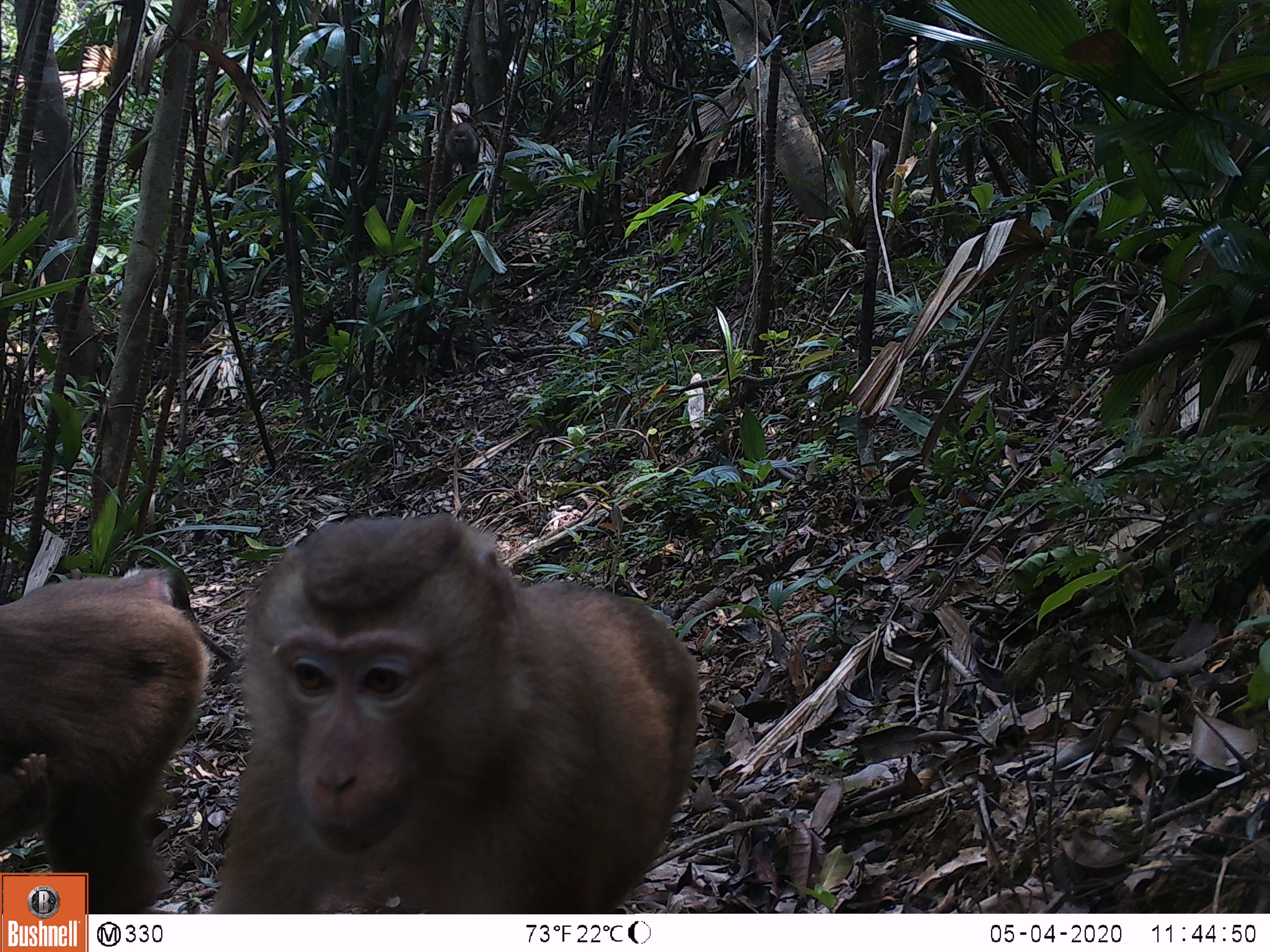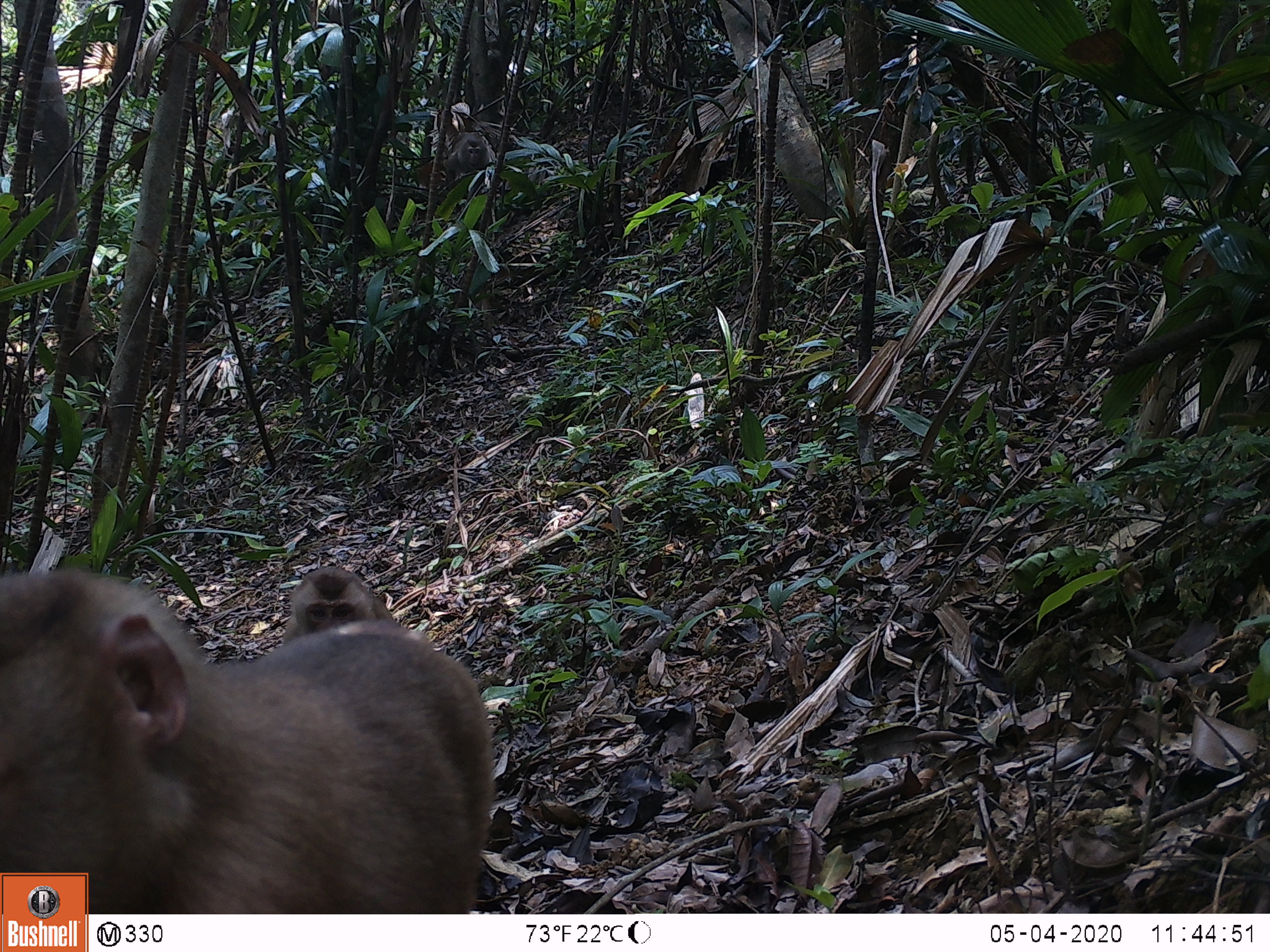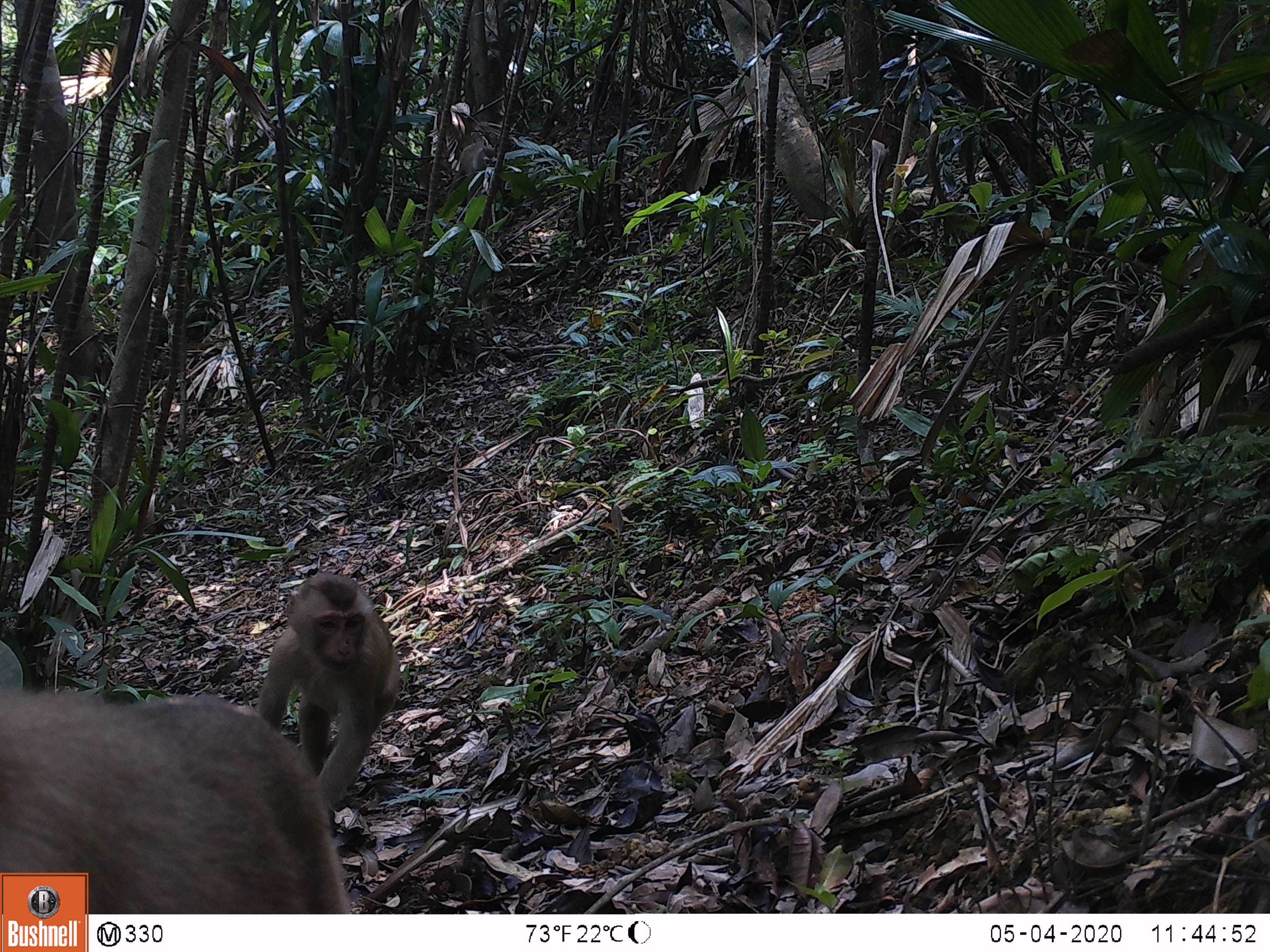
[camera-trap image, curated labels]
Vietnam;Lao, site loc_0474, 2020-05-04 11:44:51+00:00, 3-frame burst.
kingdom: Animalia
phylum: Chordata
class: Mammalia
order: Primates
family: Cercopithecidae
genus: Macaca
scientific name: Macaca nemestrina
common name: pig-tailed macaque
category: pig tailed macaque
Pig tailed macaque (pig-tailed macaque) (Macaca nemestrina). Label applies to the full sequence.